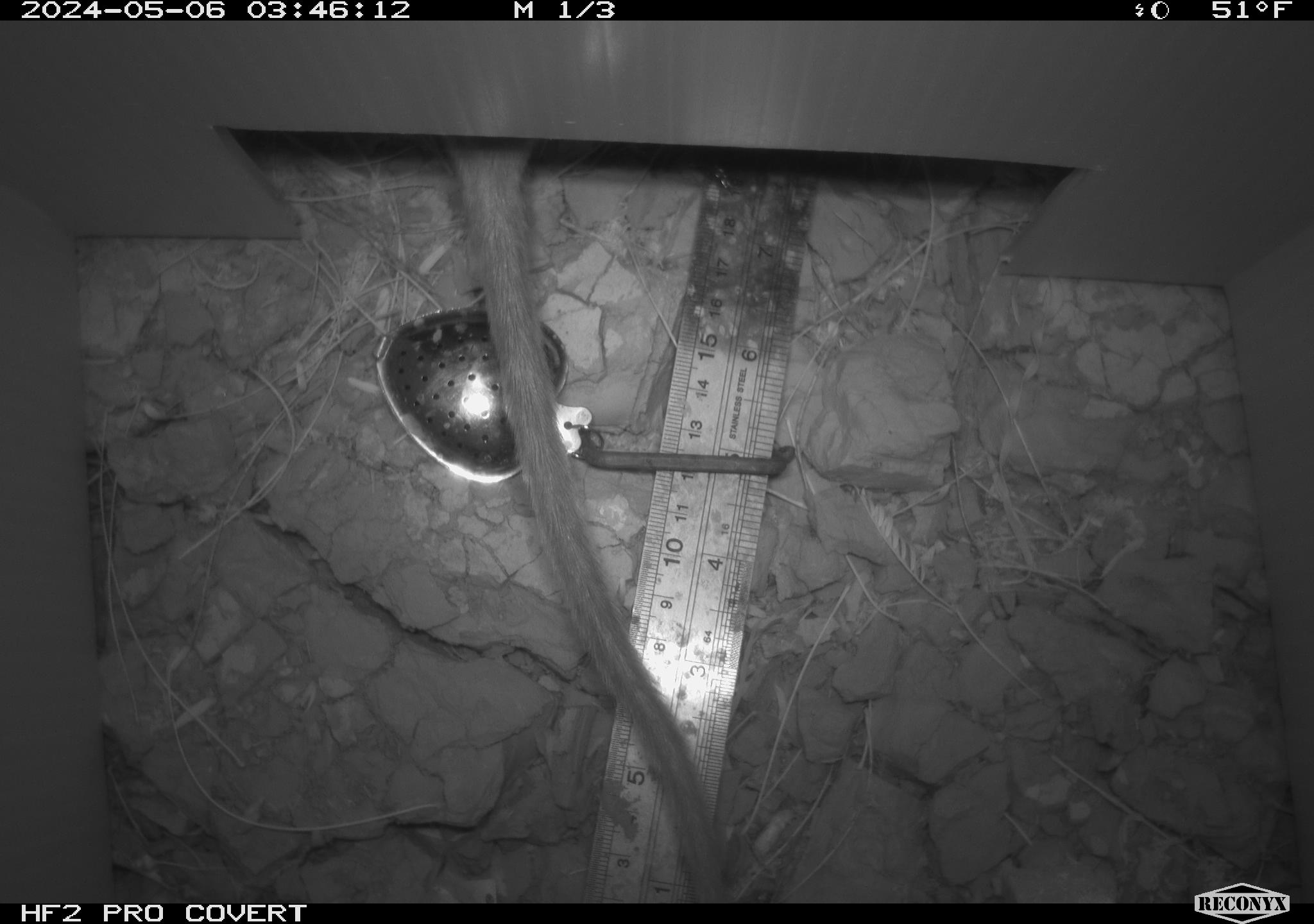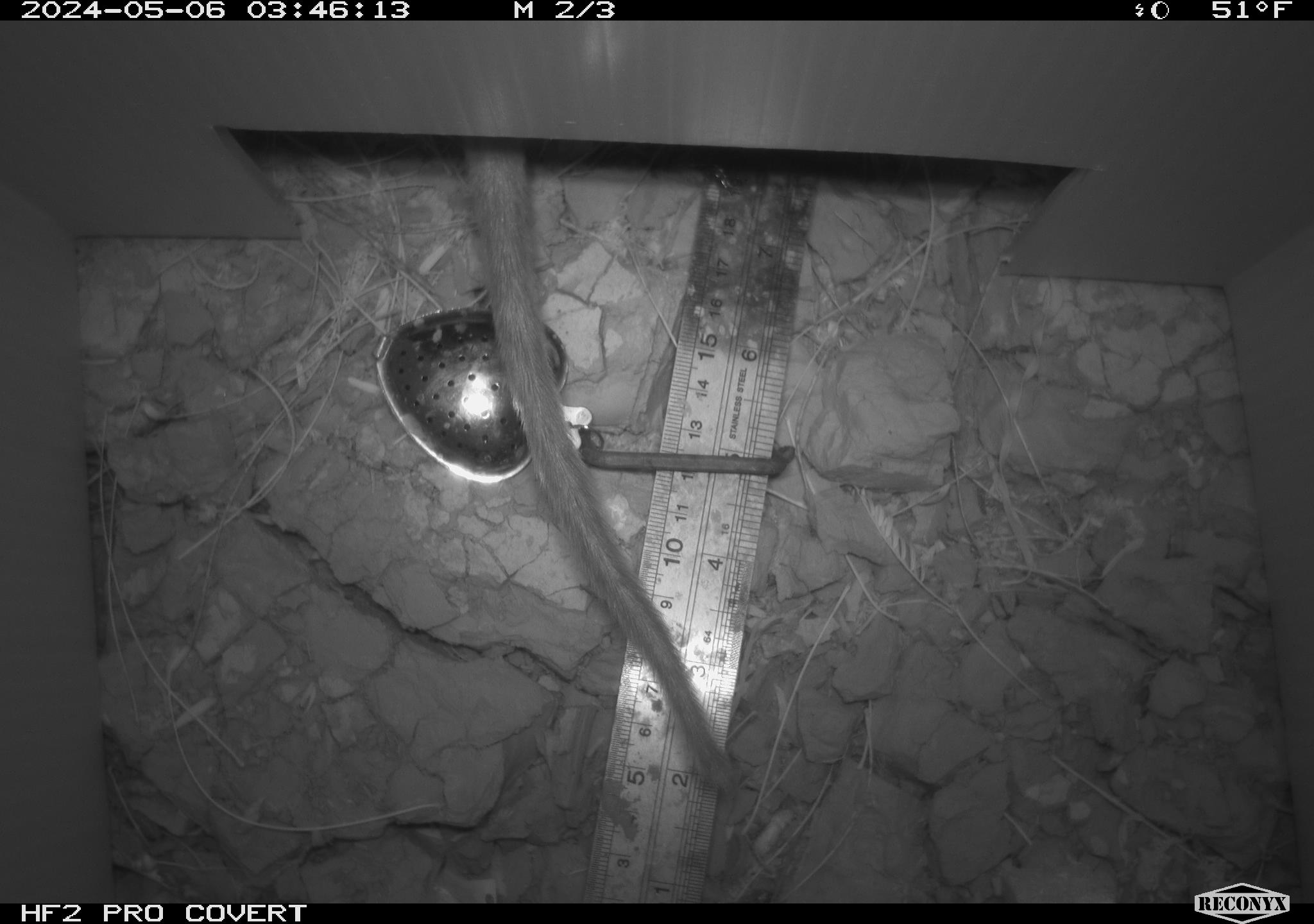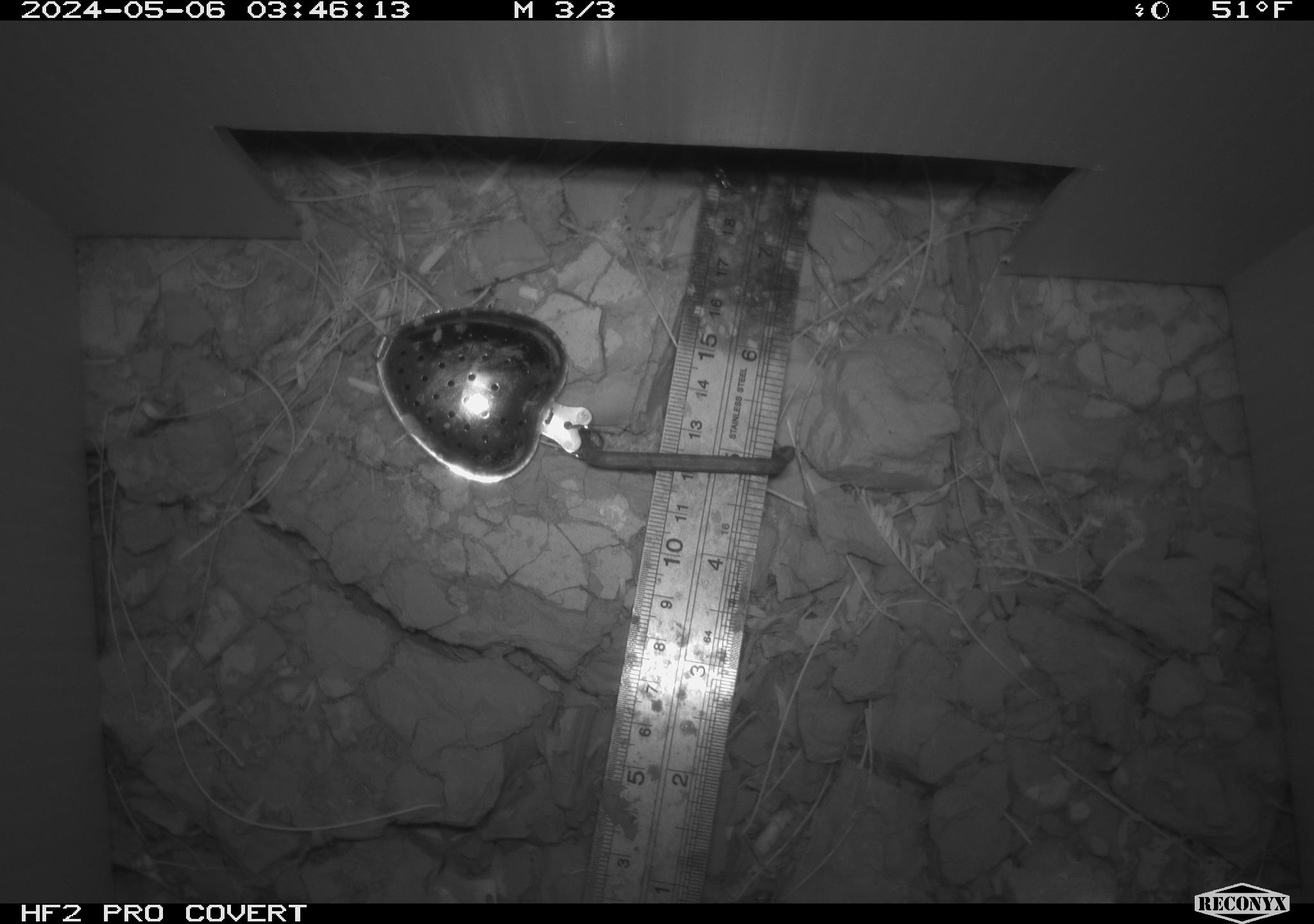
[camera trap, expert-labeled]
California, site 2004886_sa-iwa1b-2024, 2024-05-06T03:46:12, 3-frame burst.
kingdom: Animalia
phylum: Chordata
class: Mammalia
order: Rodentia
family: Cricetidae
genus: Neotoma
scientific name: Neotoma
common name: pack rat or woodrat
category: neotoma species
Neotoma species (pack rat or woodrat) (Neotoma).